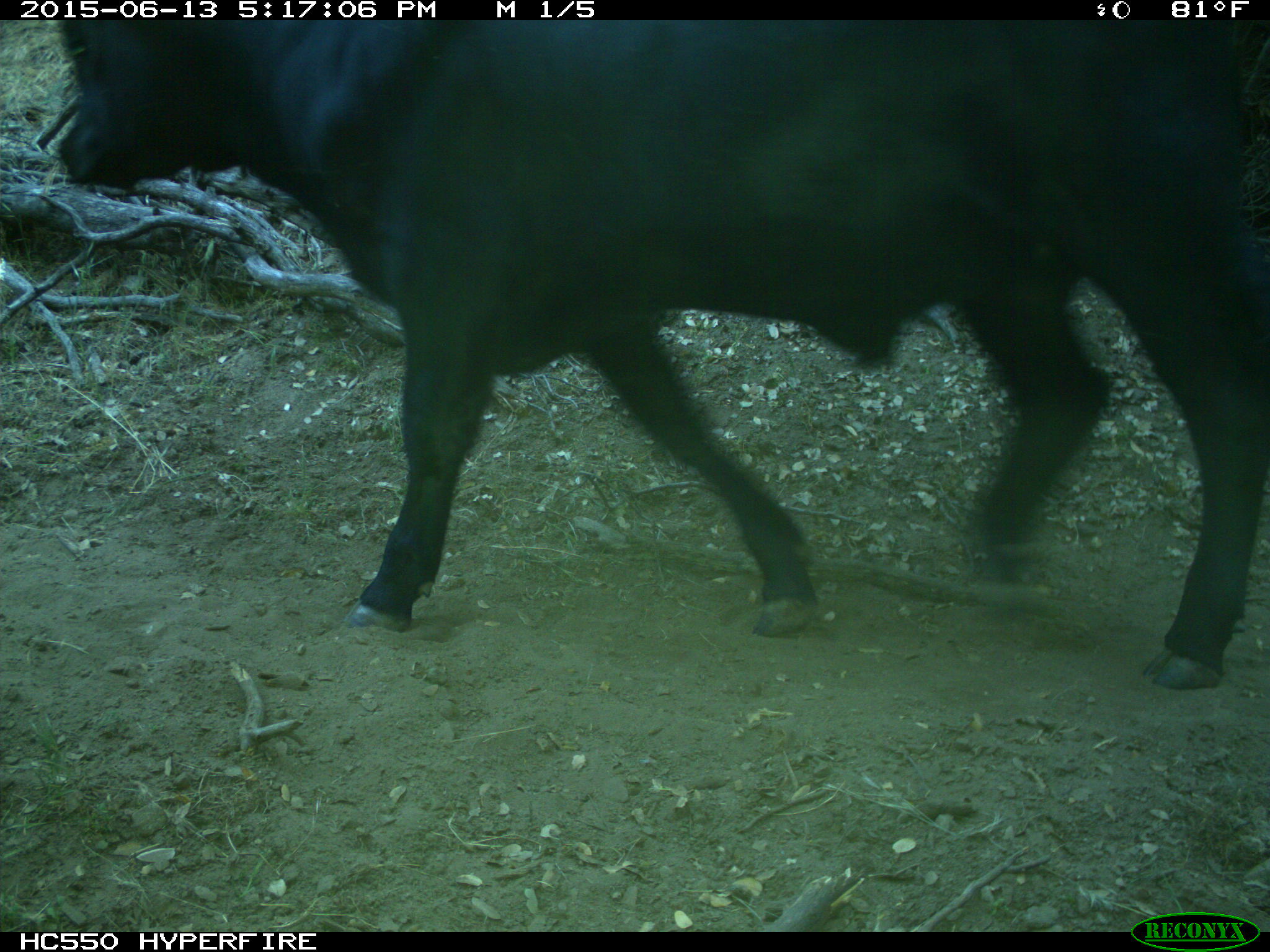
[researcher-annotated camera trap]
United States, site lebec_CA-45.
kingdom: Animalia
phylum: Chordata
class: Mammalia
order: Artiodactyla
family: Bovidae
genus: Bos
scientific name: Bos taurus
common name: domestic cow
Bos taurus (domestic cow).